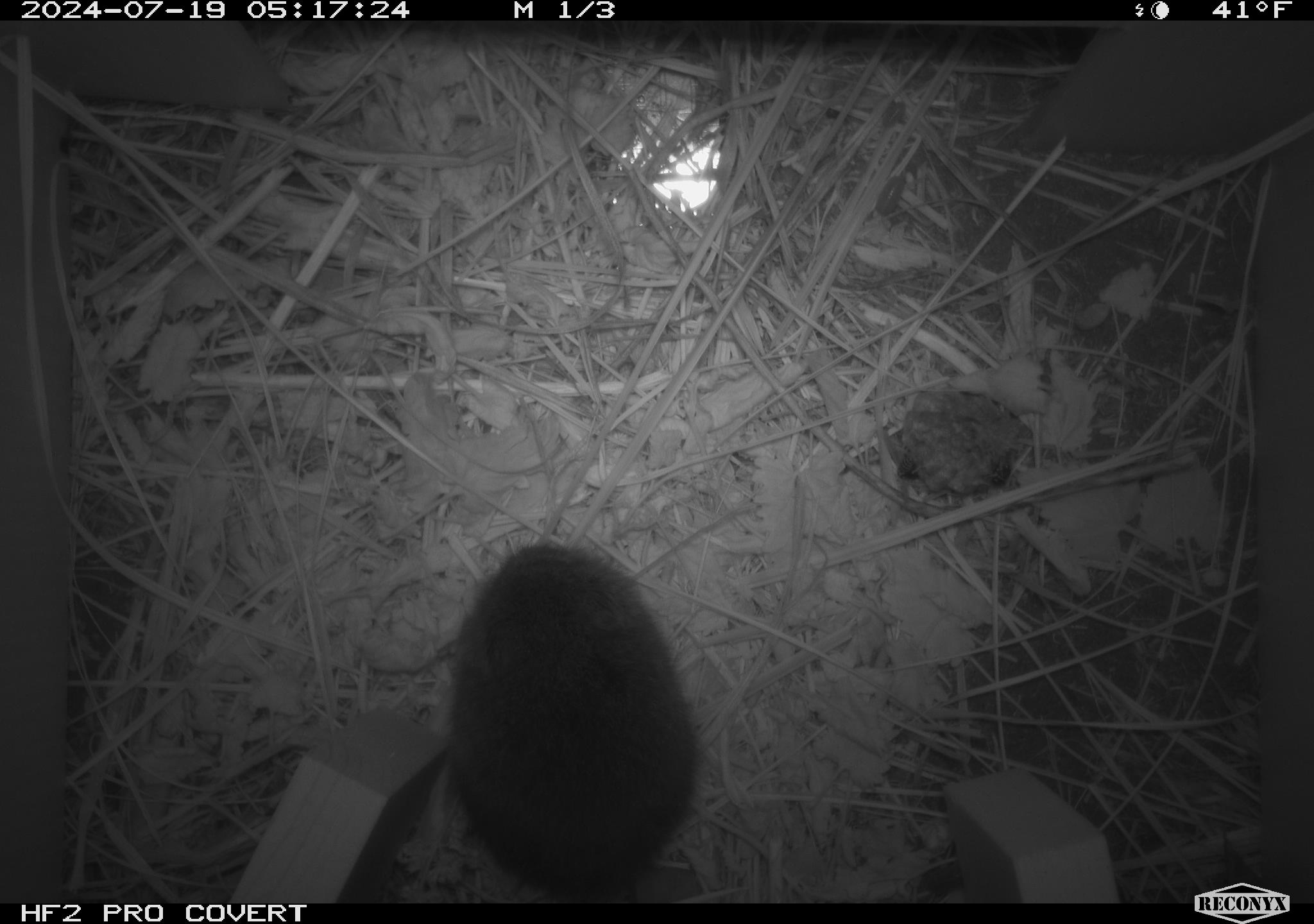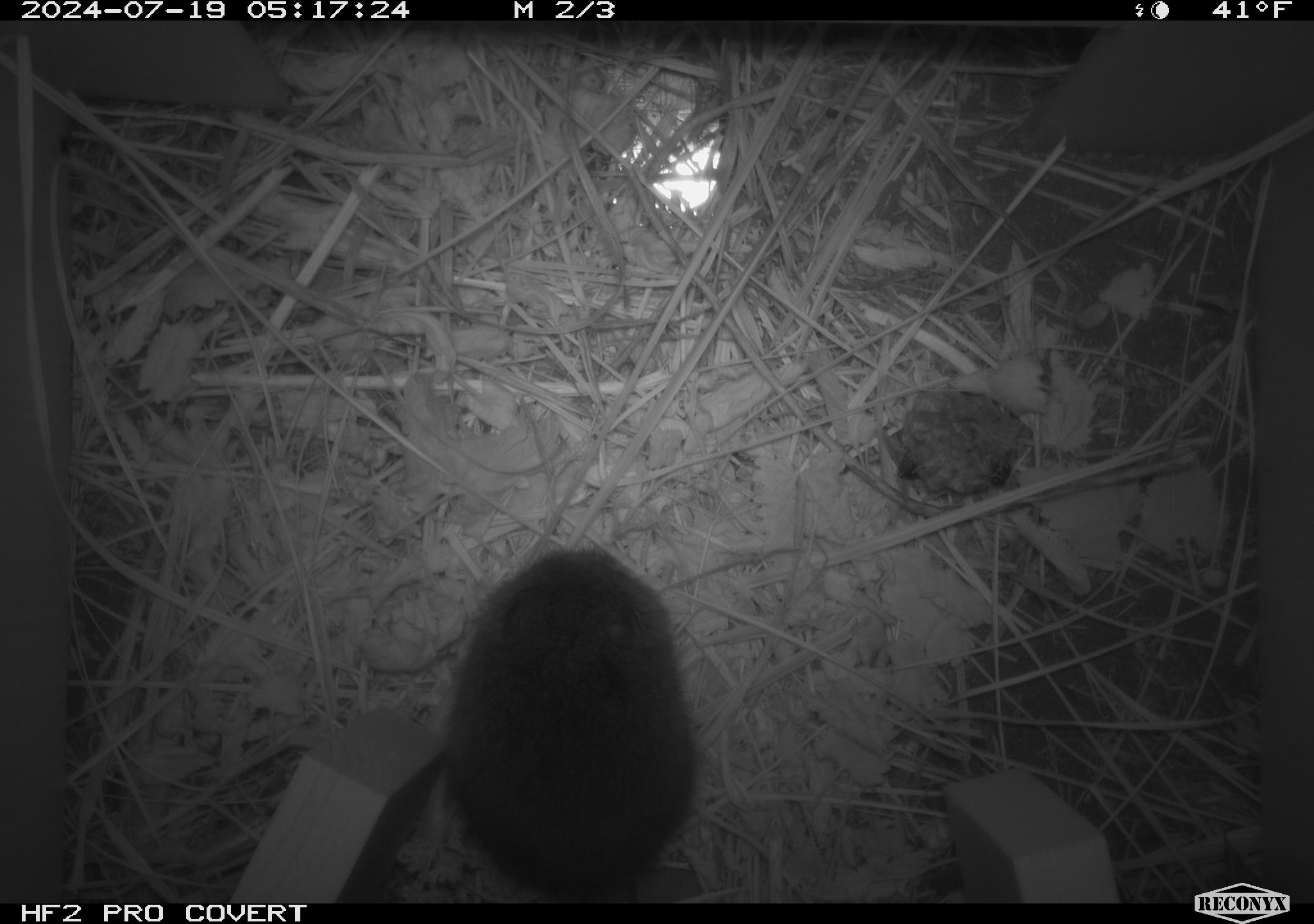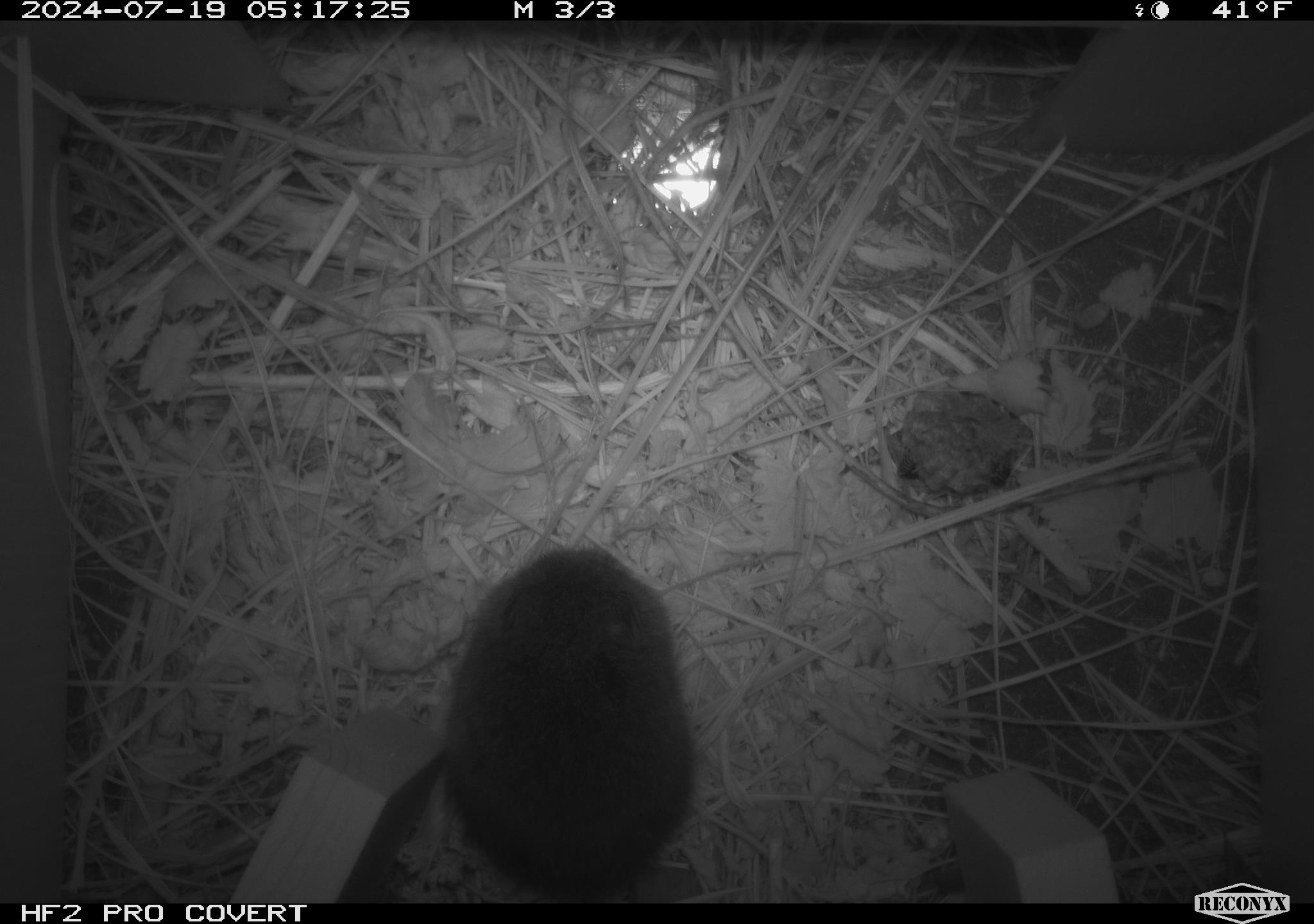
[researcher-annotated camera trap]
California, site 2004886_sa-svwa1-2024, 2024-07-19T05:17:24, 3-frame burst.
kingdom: Animalia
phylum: Arthropoda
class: Insecta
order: Hymenoptera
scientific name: Hymenoptera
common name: ants, bees, wasps, and sawflies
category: hymenoptera order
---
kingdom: Animalia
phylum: Chordata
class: Mammalia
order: Rodentia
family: Cricetidae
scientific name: Arvicolinae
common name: voles, lemmings, and muskrats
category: arvicolinae subfamily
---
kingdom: Animalia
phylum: Arthropoda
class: Malacostraca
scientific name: Malacostraca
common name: amphipods, crabs, isopods, krill, lobsters and shrimps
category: malacostracan